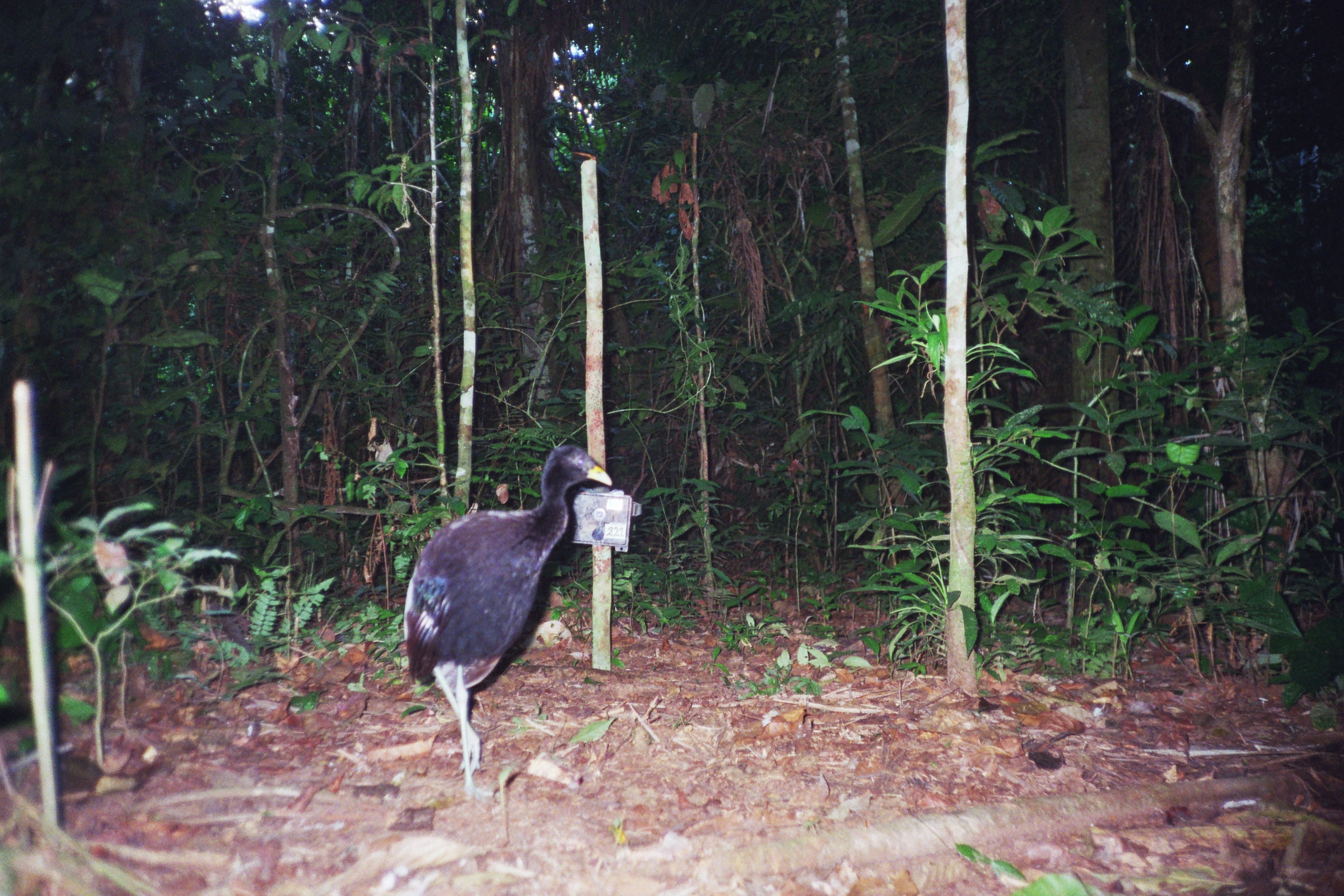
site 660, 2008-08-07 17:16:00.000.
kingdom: Animalia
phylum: Chordata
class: Aves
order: Gruiformes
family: Psophiidae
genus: Psophia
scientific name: Psophia leucoptera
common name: pale-winged trumpeter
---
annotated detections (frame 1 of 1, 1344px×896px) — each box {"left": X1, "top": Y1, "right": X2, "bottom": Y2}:
psophia leucoptera: {"left": 403, "top": 444, "right": 614, "bottom": 797}